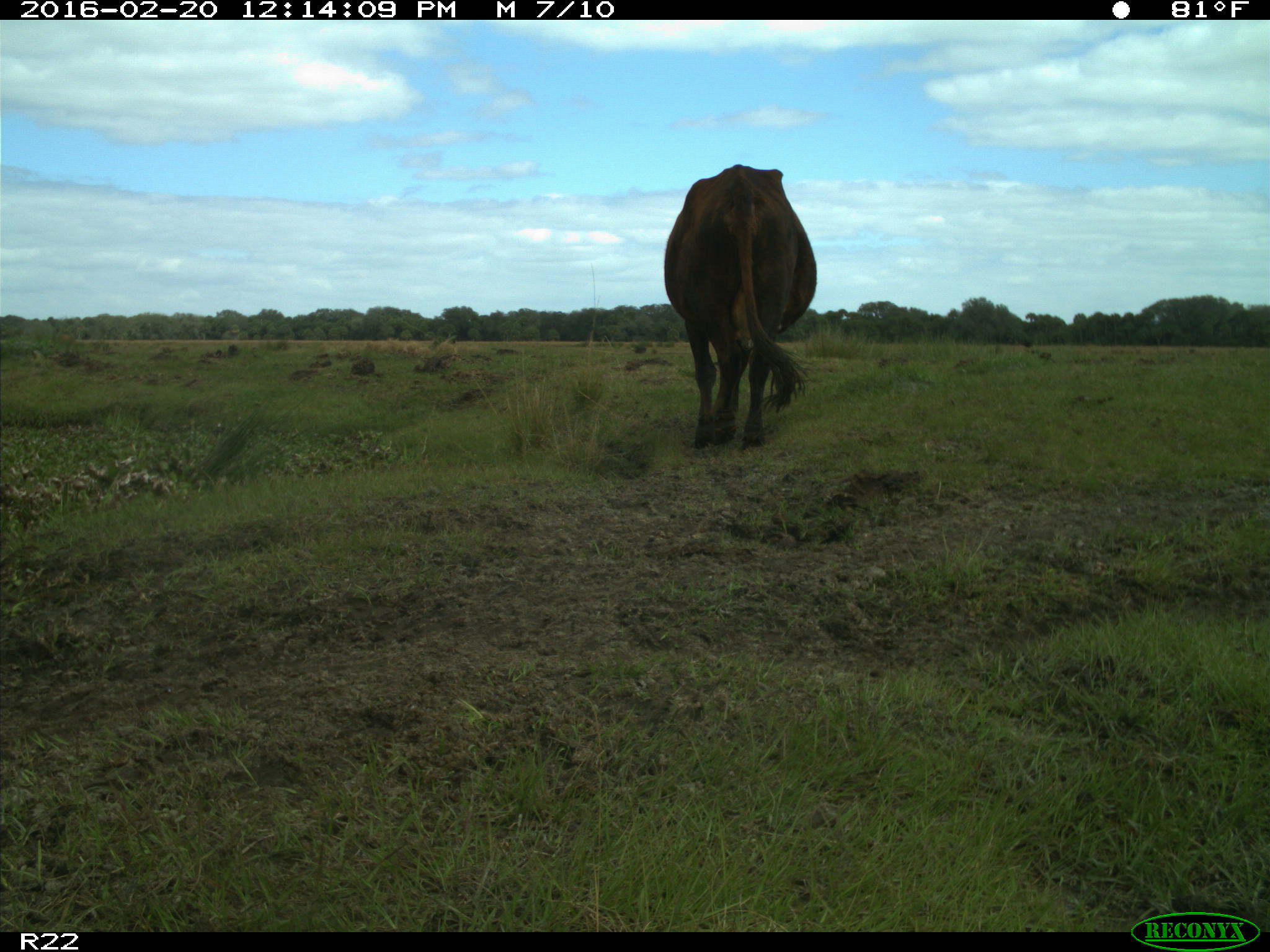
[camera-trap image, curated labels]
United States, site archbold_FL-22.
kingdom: Animalia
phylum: Chordata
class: Mammalia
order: Artiodactyla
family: Bovidae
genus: Bos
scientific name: Bos taurus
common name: domestic cow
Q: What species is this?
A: Bos taurus (domestic cow).